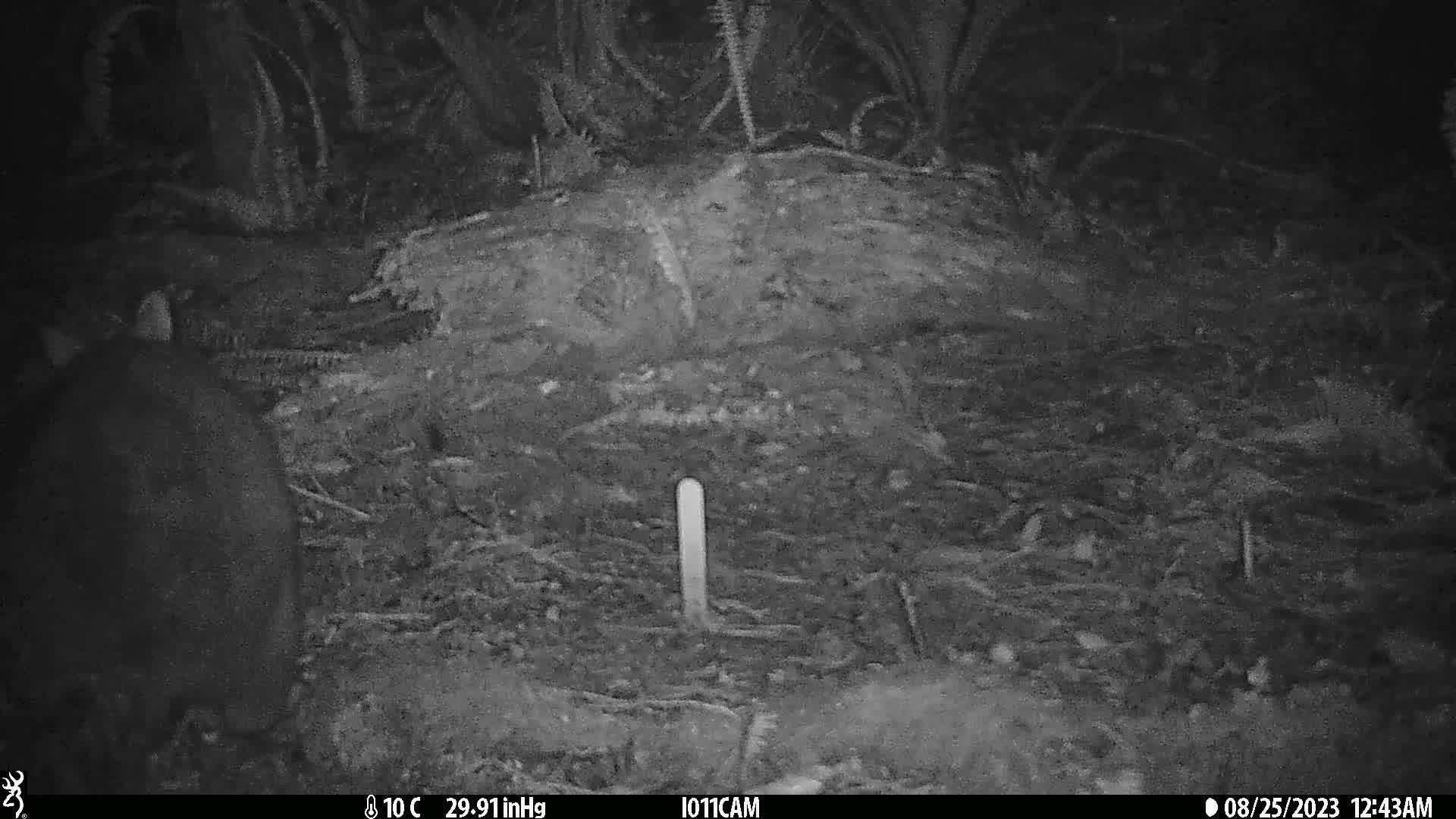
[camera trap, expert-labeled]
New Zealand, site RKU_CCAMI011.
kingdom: Animalia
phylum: Chordata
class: Mammalia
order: Diprotodontia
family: Phalangeridae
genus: Trichosurus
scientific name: Trichosurus vulpecula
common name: common brushtail possum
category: possum